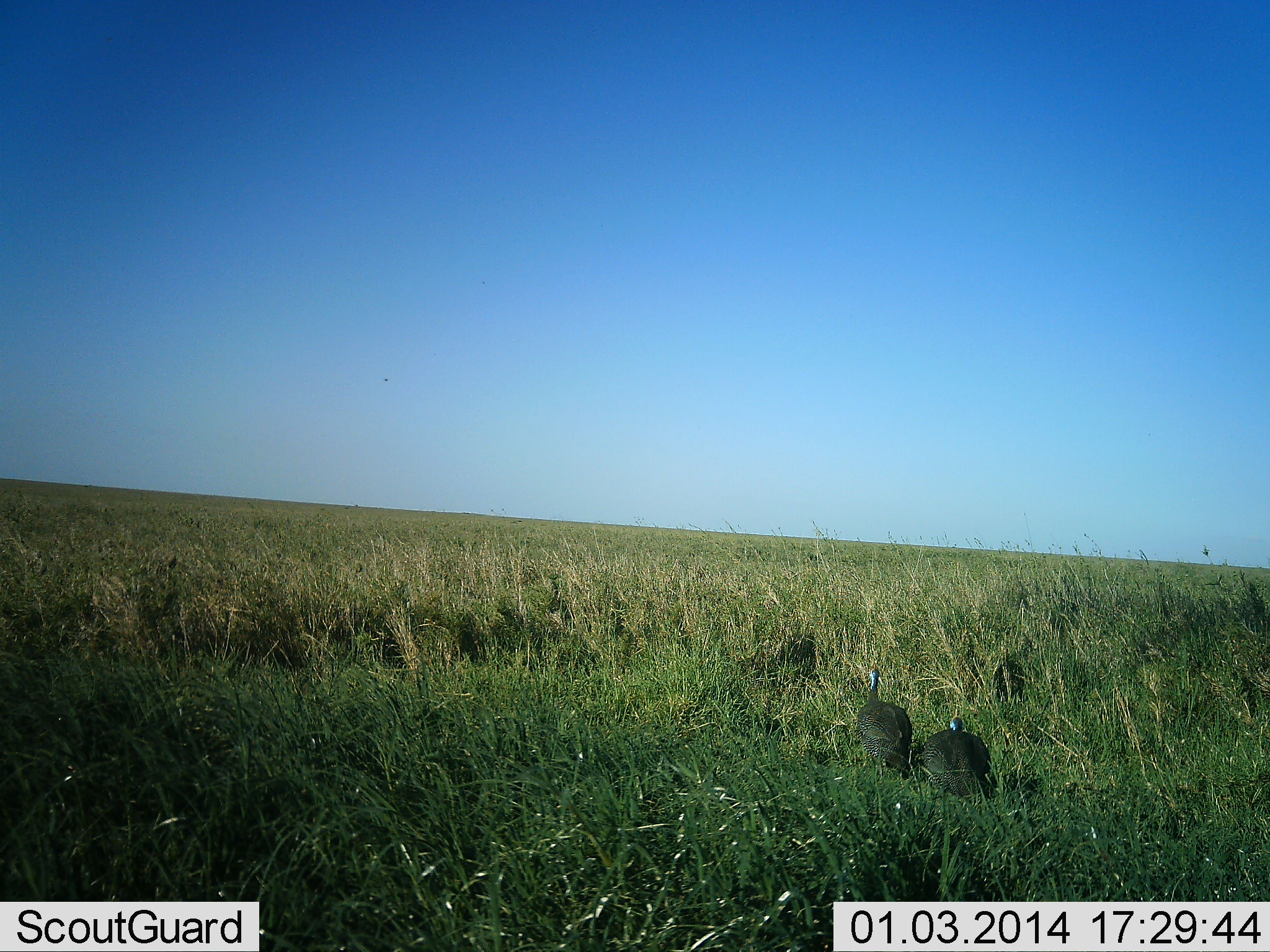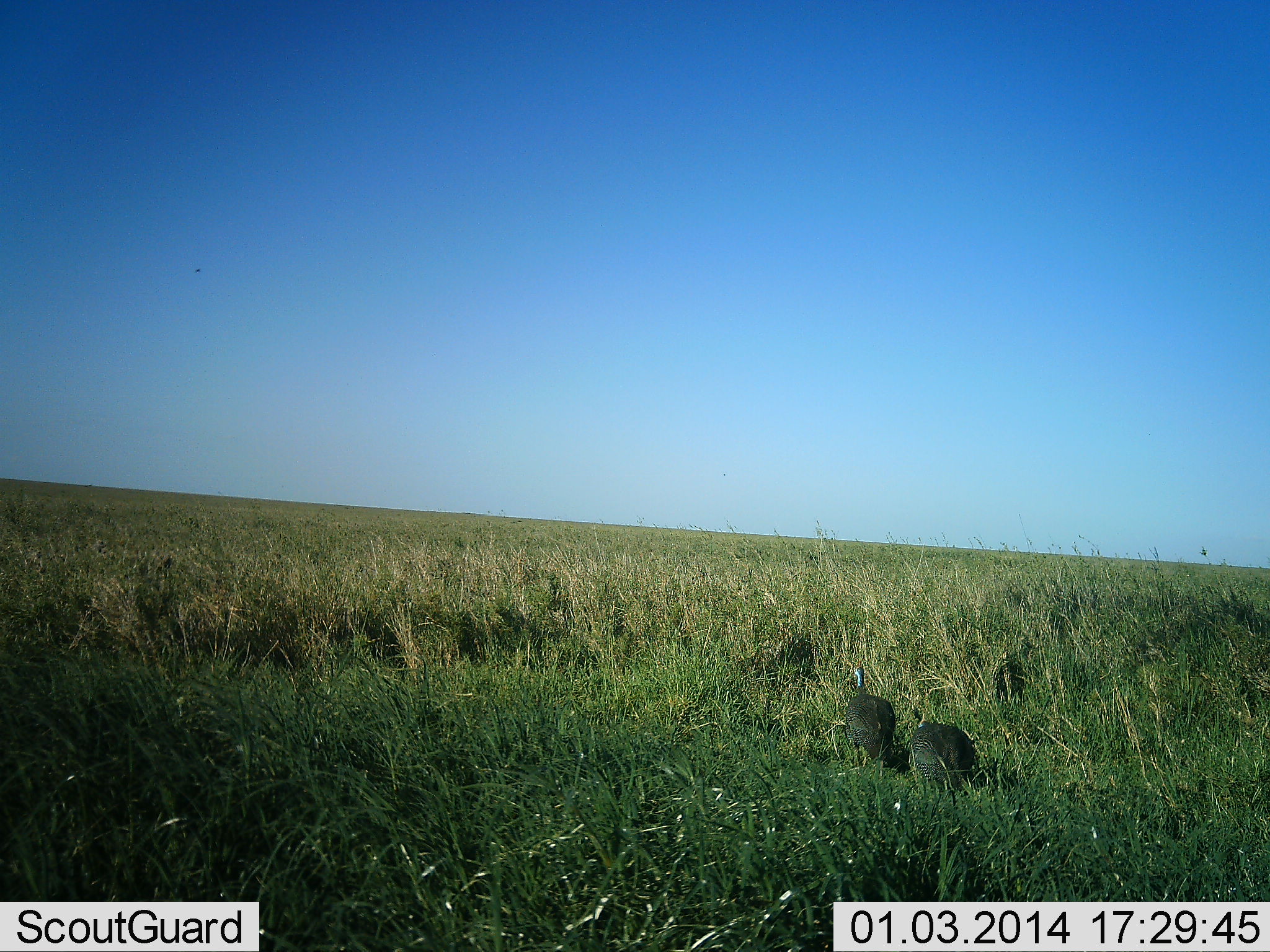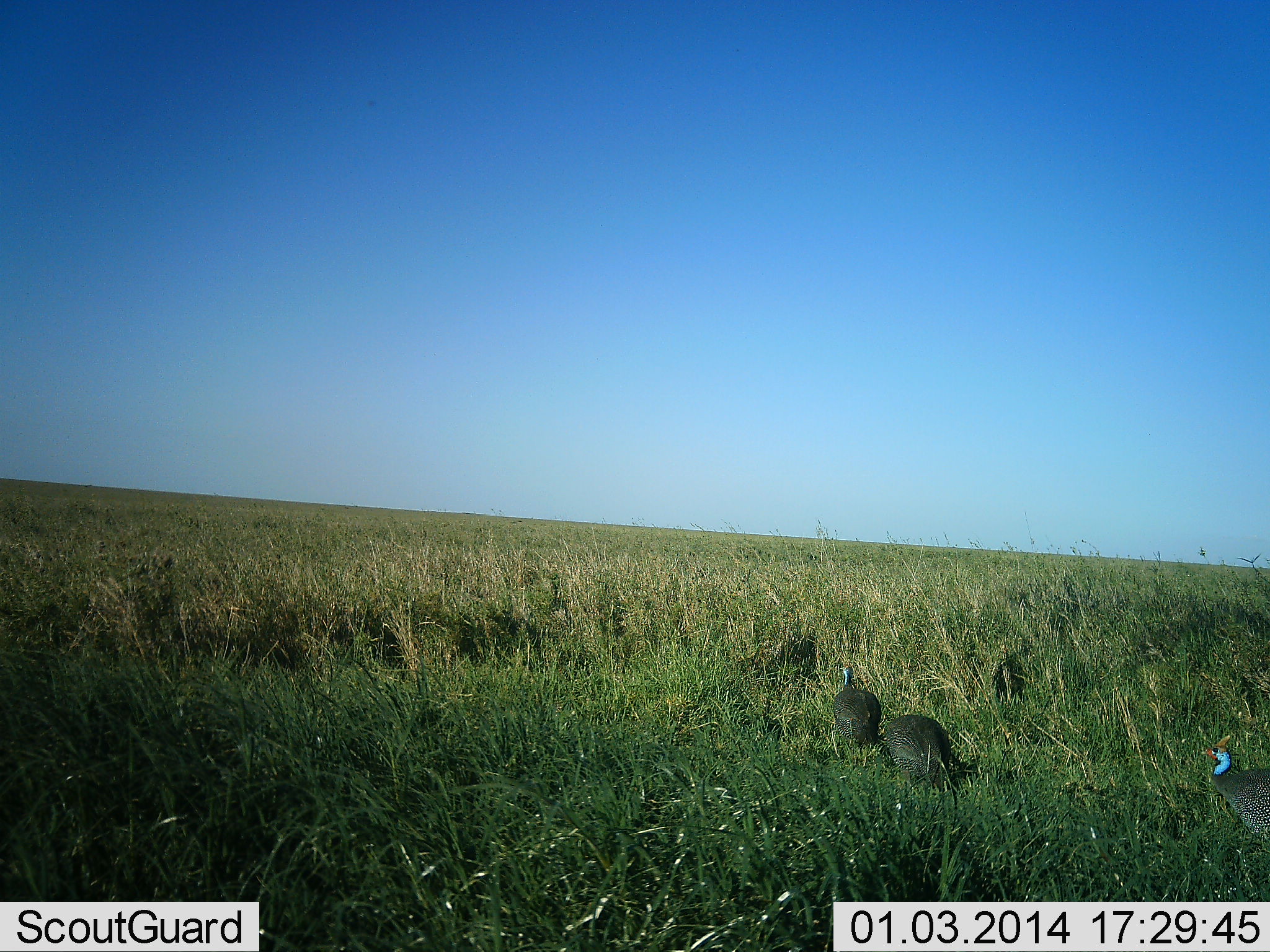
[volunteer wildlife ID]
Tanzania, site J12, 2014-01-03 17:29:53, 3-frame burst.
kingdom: Animalia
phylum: Chordata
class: Aves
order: Galliformes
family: Numididae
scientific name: Numididae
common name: guinea fowl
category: guineafowl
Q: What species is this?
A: Guineafowl (guinea fowl) (Numididae).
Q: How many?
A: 3.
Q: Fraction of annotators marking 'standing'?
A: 10%.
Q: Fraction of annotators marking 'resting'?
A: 0%.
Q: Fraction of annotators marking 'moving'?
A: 90%.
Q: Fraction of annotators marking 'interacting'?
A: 0%.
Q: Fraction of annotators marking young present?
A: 0%.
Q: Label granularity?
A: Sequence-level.